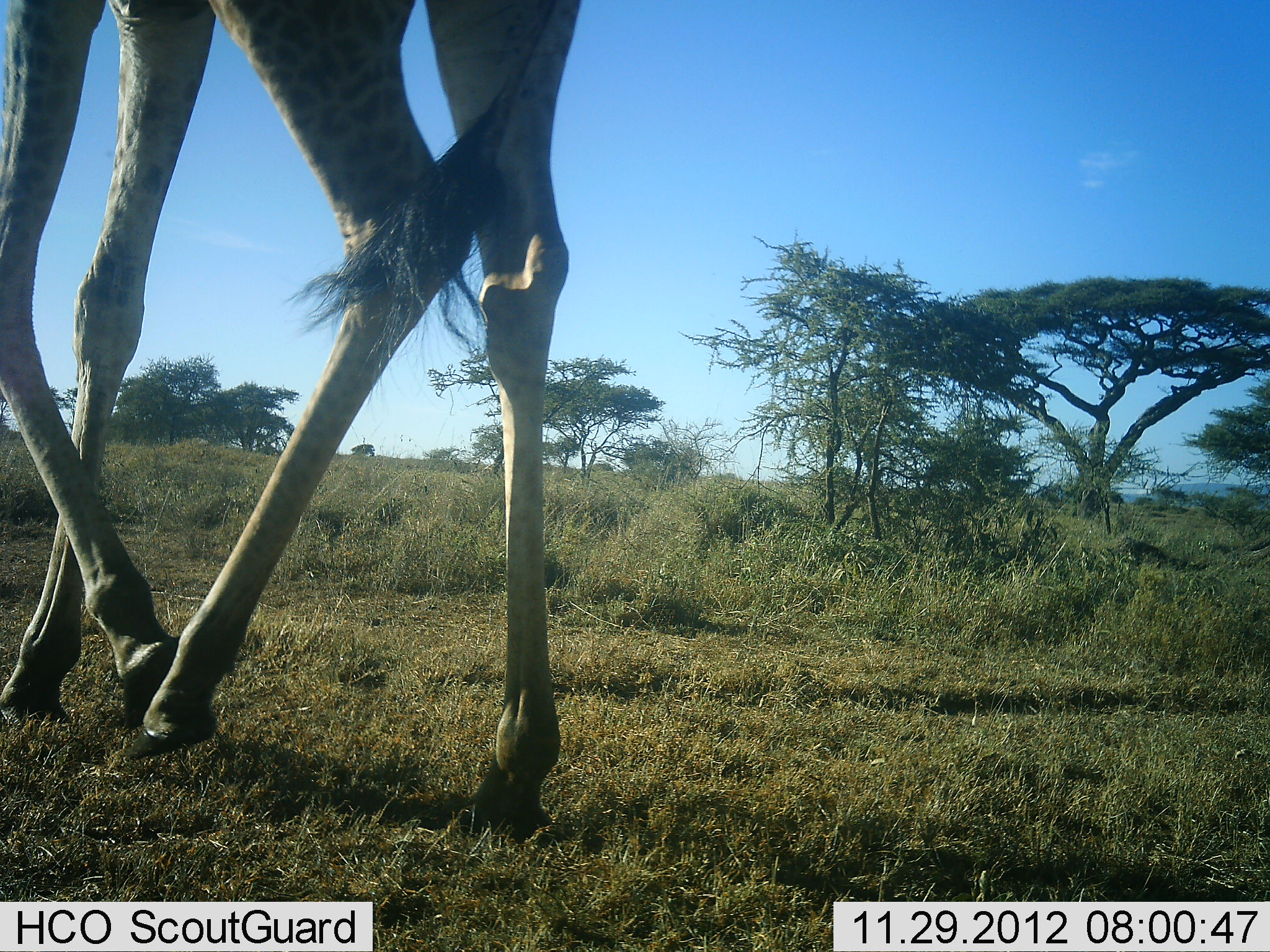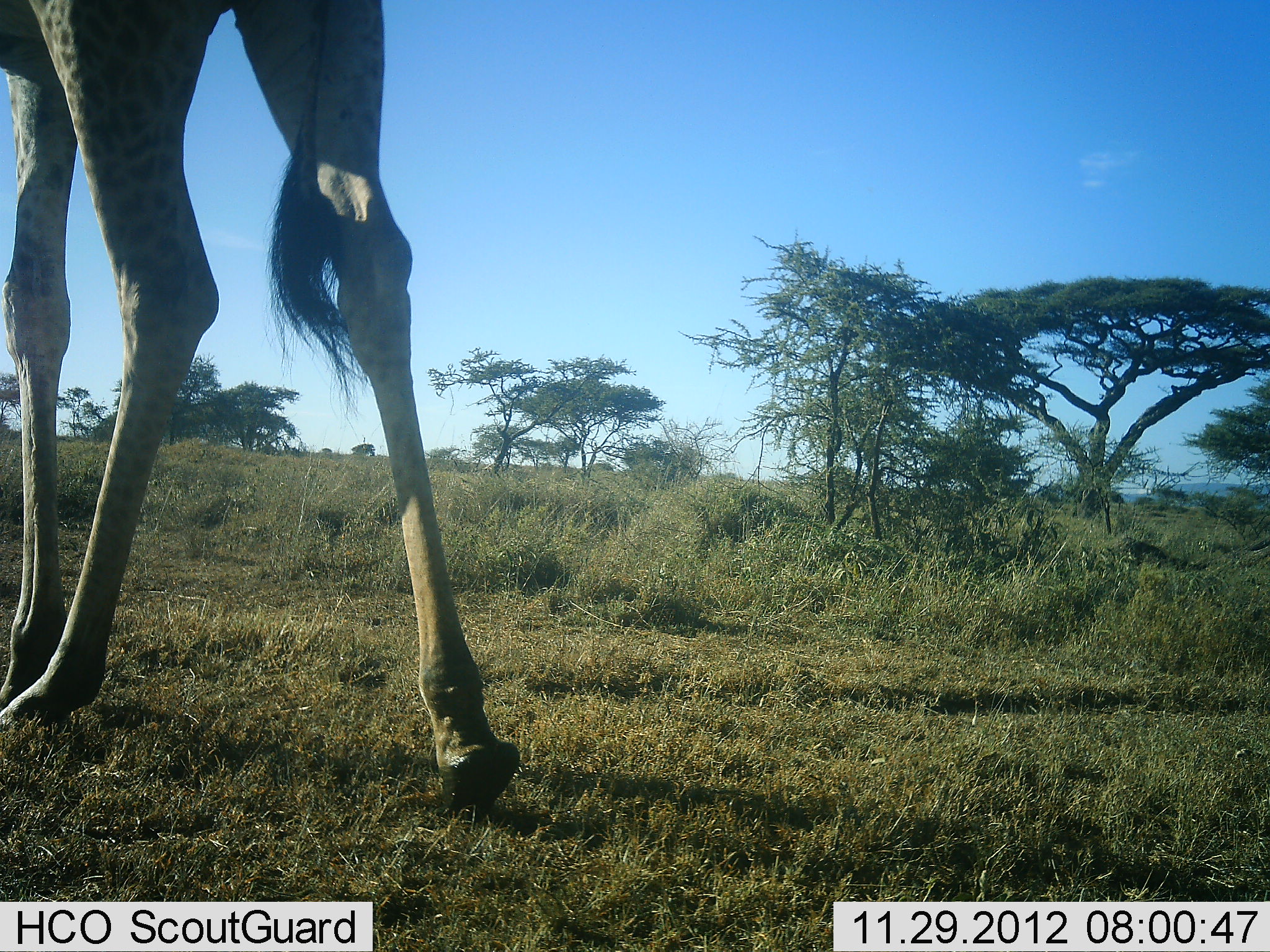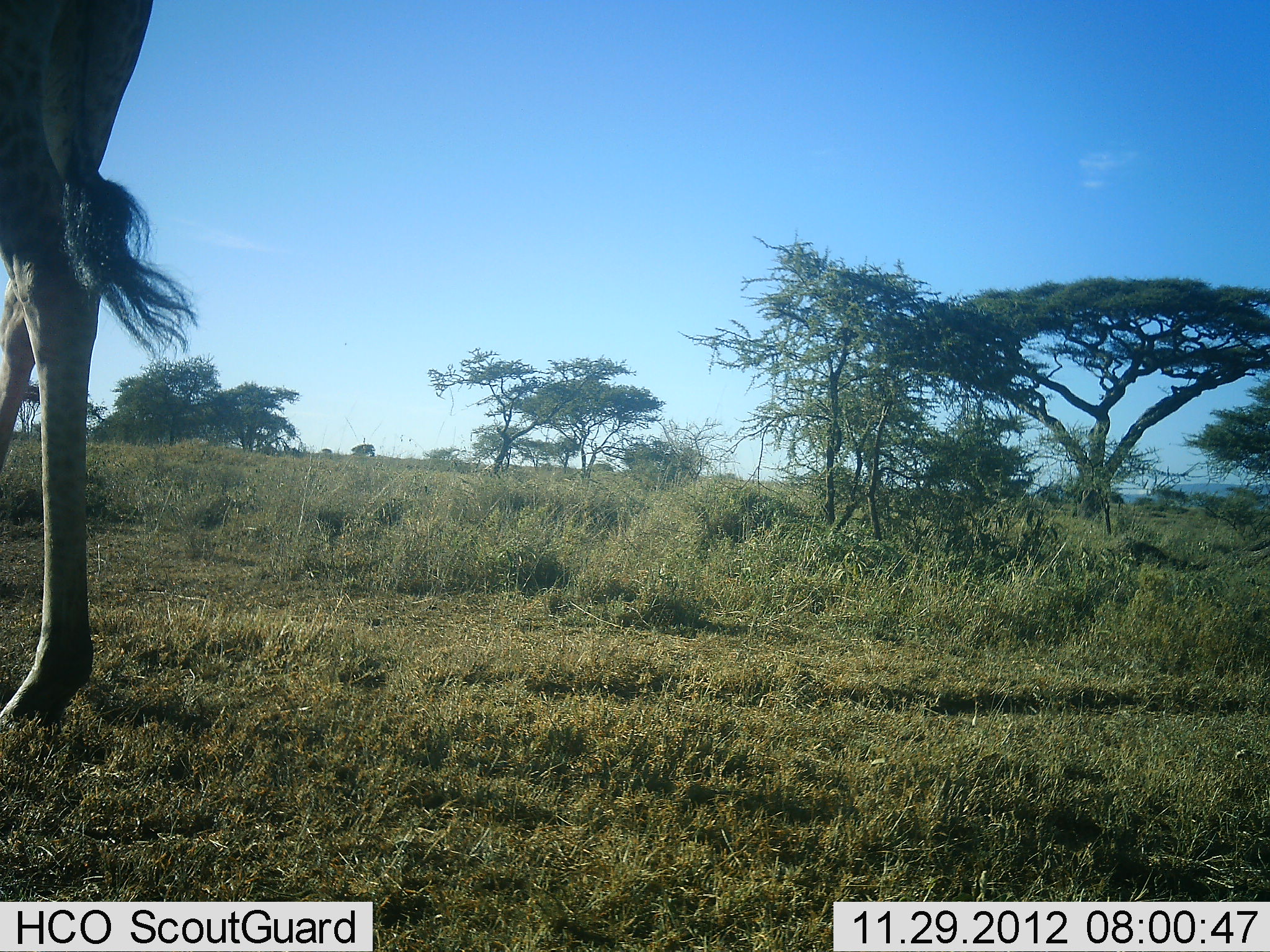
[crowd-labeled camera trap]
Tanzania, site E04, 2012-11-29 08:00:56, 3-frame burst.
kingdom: Animalia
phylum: Chordata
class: Mammalia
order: Artiodactyla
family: Giraffidae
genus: Giraffa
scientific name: Giraffa camelopardalis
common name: giraffe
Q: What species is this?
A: Giraffe (Giraffa camelopardalis).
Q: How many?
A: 1.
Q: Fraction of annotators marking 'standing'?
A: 0%.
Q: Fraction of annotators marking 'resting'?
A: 0%.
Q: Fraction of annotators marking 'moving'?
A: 100%.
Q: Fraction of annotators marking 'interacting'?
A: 0%.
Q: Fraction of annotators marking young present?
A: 0%.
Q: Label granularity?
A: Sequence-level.